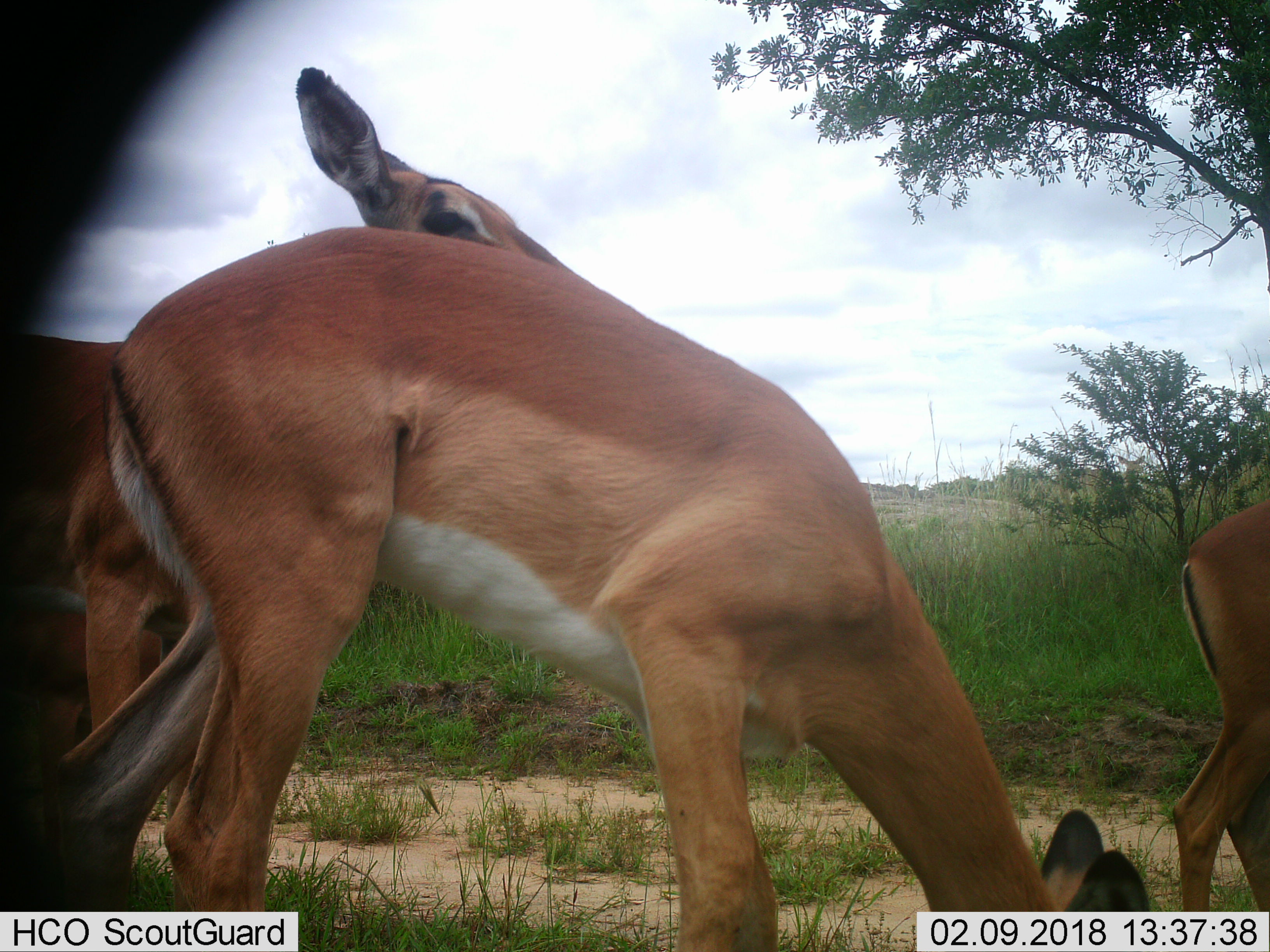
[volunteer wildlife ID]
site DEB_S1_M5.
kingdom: Animalia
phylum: Chordata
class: Mammalia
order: Artiodactyla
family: Bovidae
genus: Aepyceros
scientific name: Aepyceros melampus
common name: impala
Impala (Aepyceros melampus), count 3. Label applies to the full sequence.